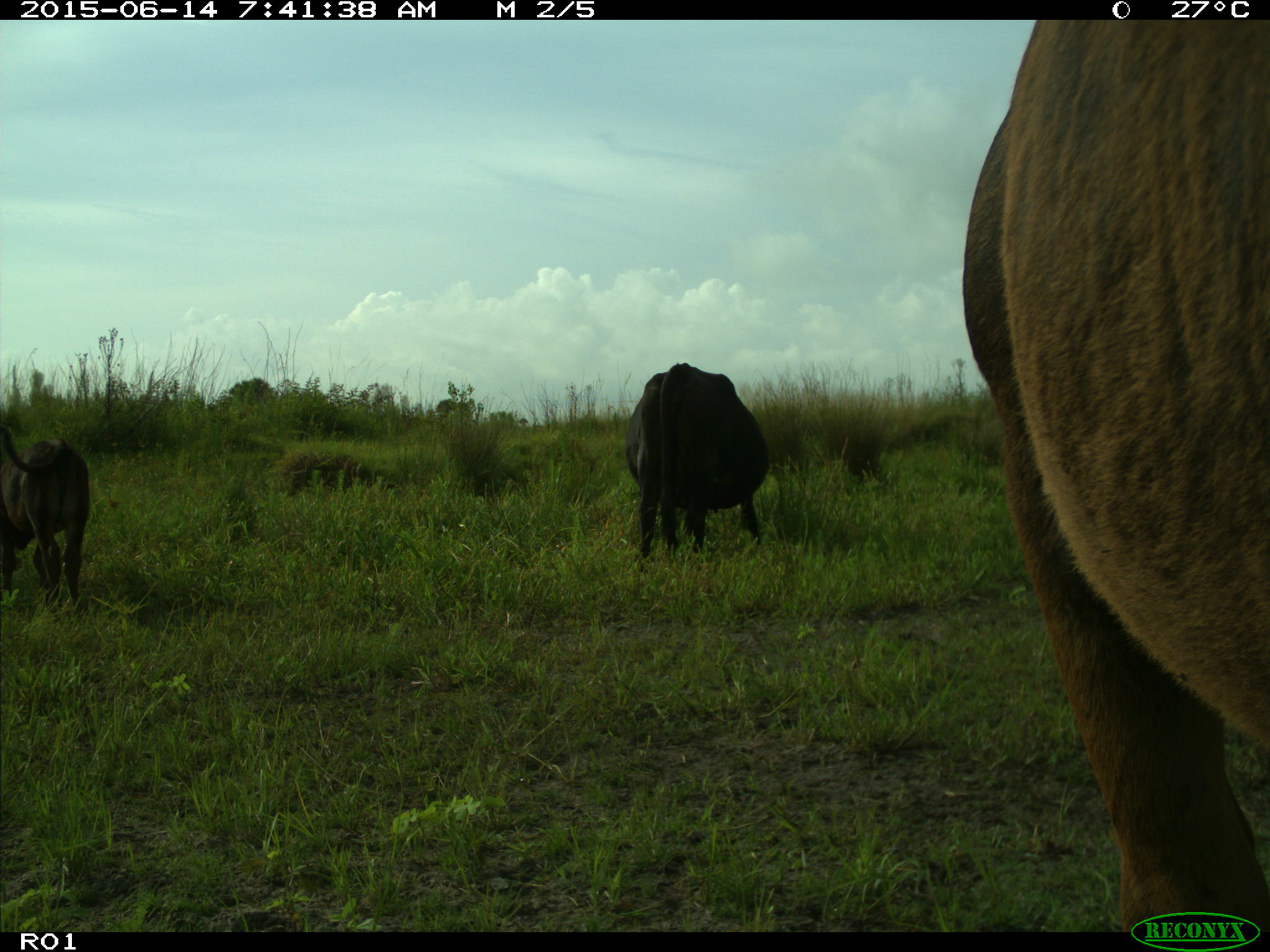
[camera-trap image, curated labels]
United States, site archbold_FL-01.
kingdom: Animalia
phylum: Chordata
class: Mammalia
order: Artiodactyla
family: Bovidae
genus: Bos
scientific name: Bos taurus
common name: domestic cow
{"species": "Bos taurus (domestic cow)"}